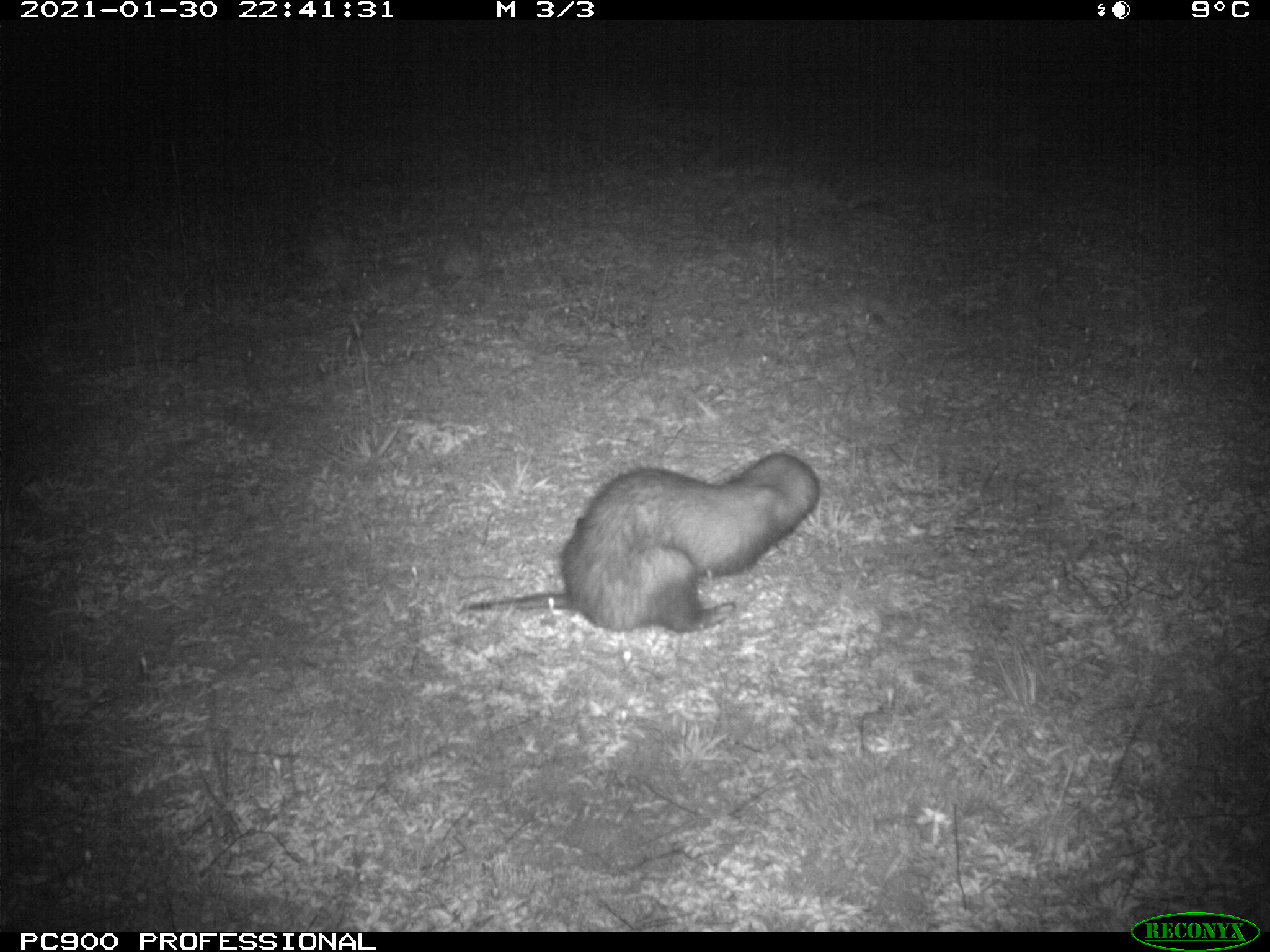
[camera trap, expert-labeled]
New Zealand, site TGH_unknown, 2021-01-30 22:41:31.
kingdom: Animalia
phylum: Chordata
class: Mammalia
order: Carnivora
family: Mustelidae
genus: Mustela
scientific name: Mustela furo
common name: ferret